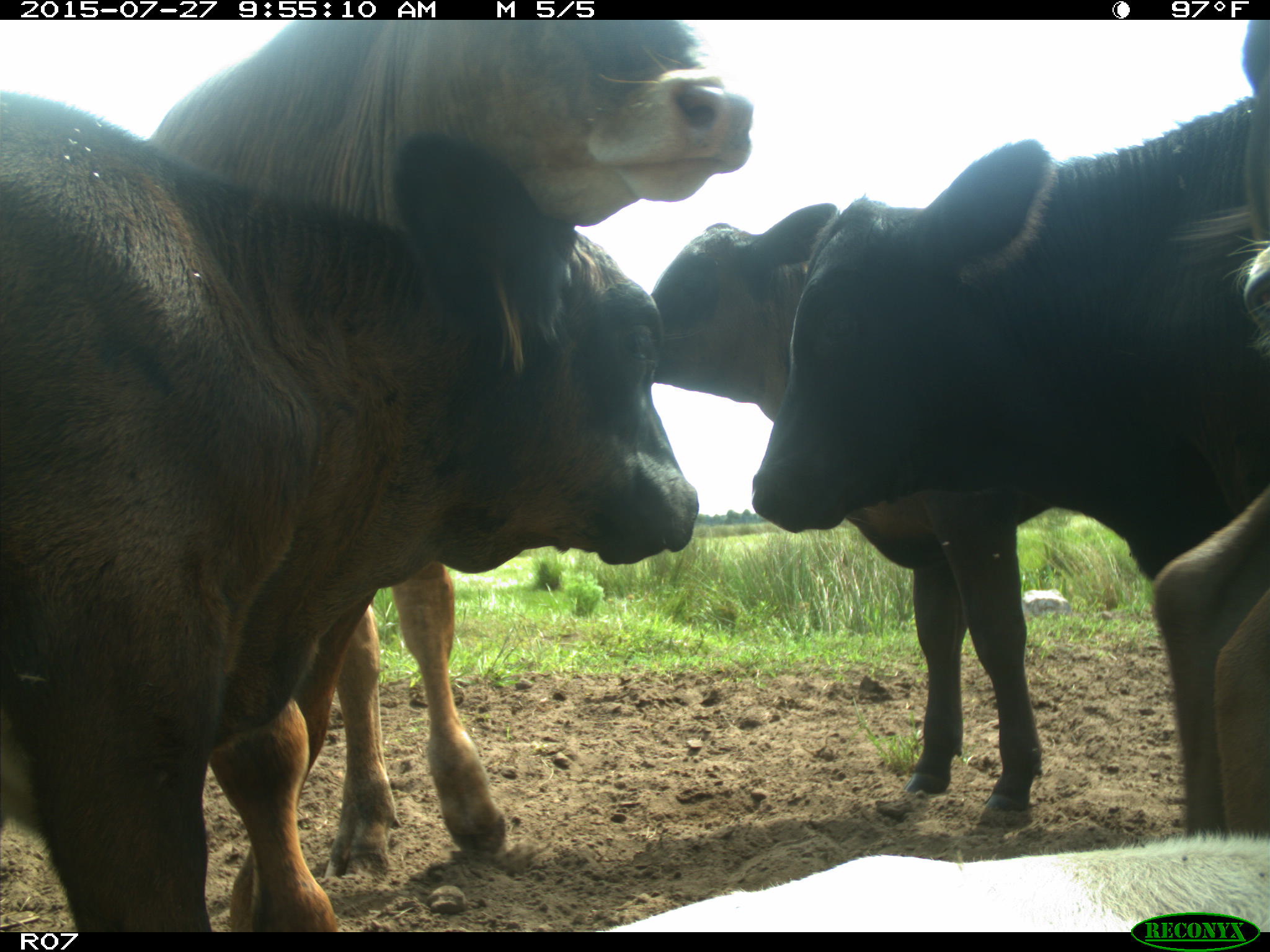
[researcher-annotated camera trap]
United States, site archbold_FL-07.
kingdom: Animalia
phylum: Chordata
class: Mammalia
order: Artiodactyla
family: Bovidae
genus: Bos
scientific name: Bos taurus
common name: domestic cow